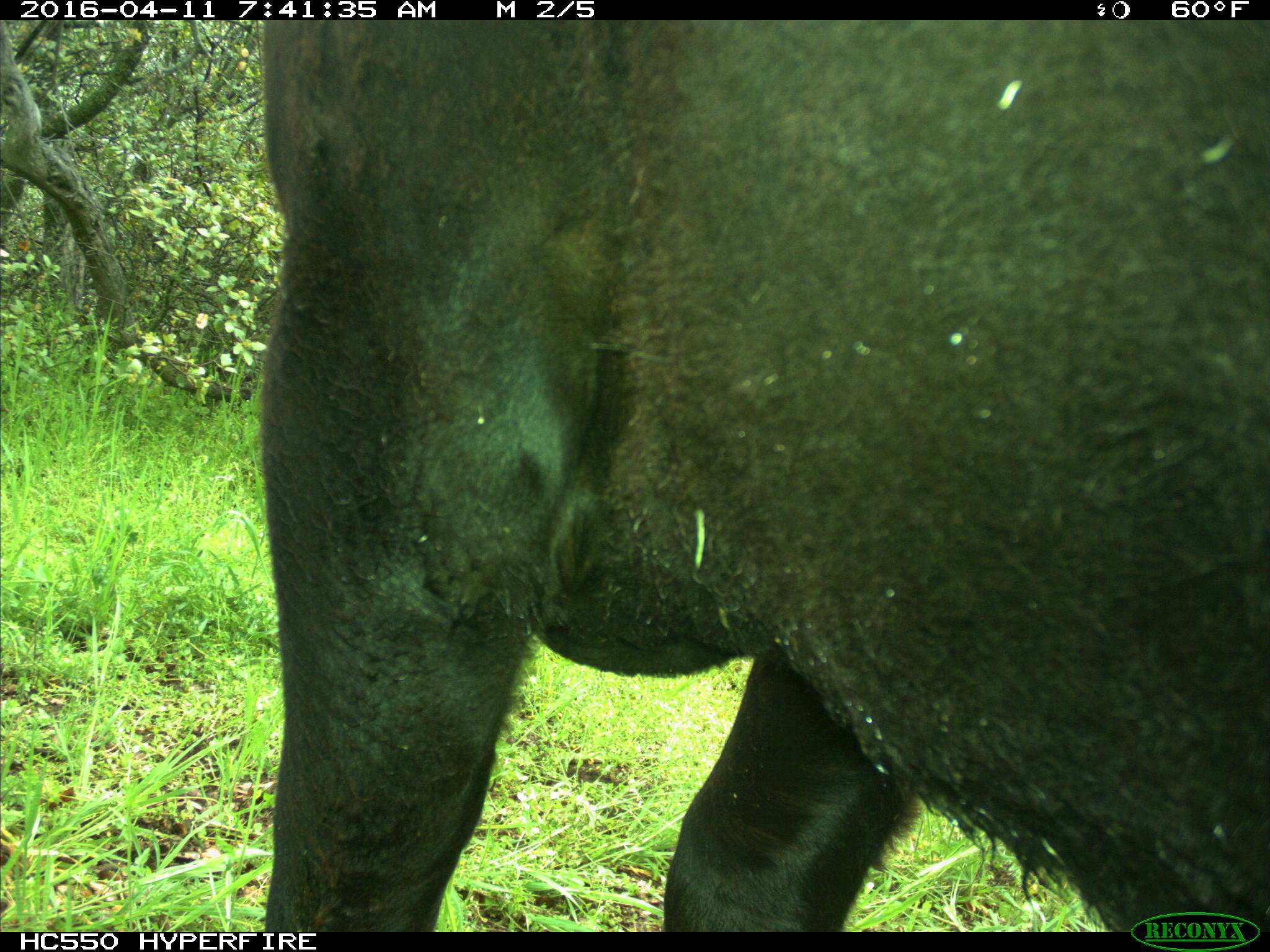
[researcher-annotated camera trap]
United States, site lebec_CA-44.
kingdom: Animalia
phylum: Chordata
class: Mammalia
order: Artiodactyla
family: Bovidae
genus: Bos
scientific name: Bos taurus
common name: domestic cow